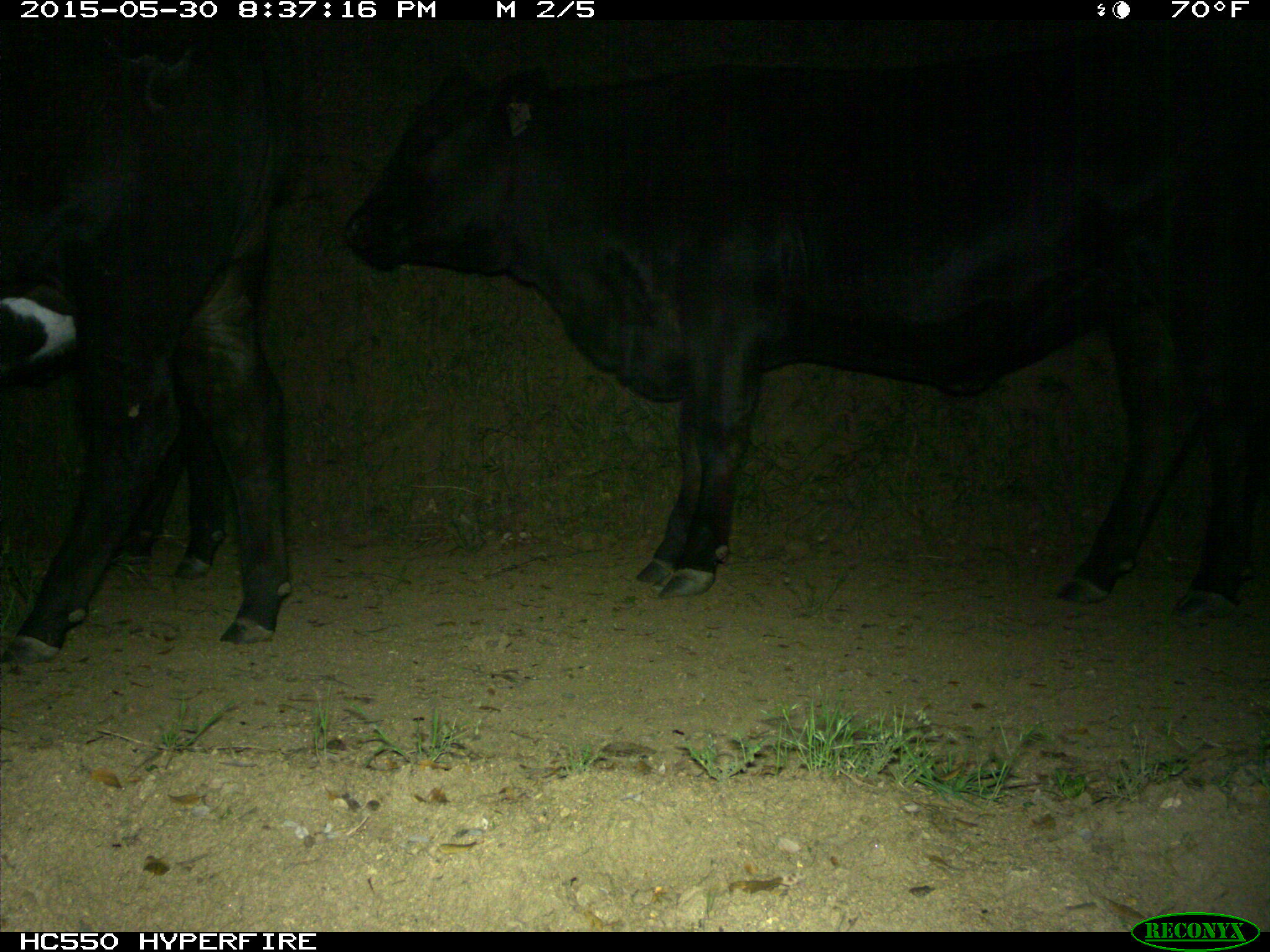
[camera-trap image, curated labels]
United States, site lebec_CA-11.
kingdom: Animalia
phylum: Chordata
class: Mammalia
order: Artiodactyla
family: Bovidae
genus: Bos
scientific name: Bos taurus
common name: domestic cow